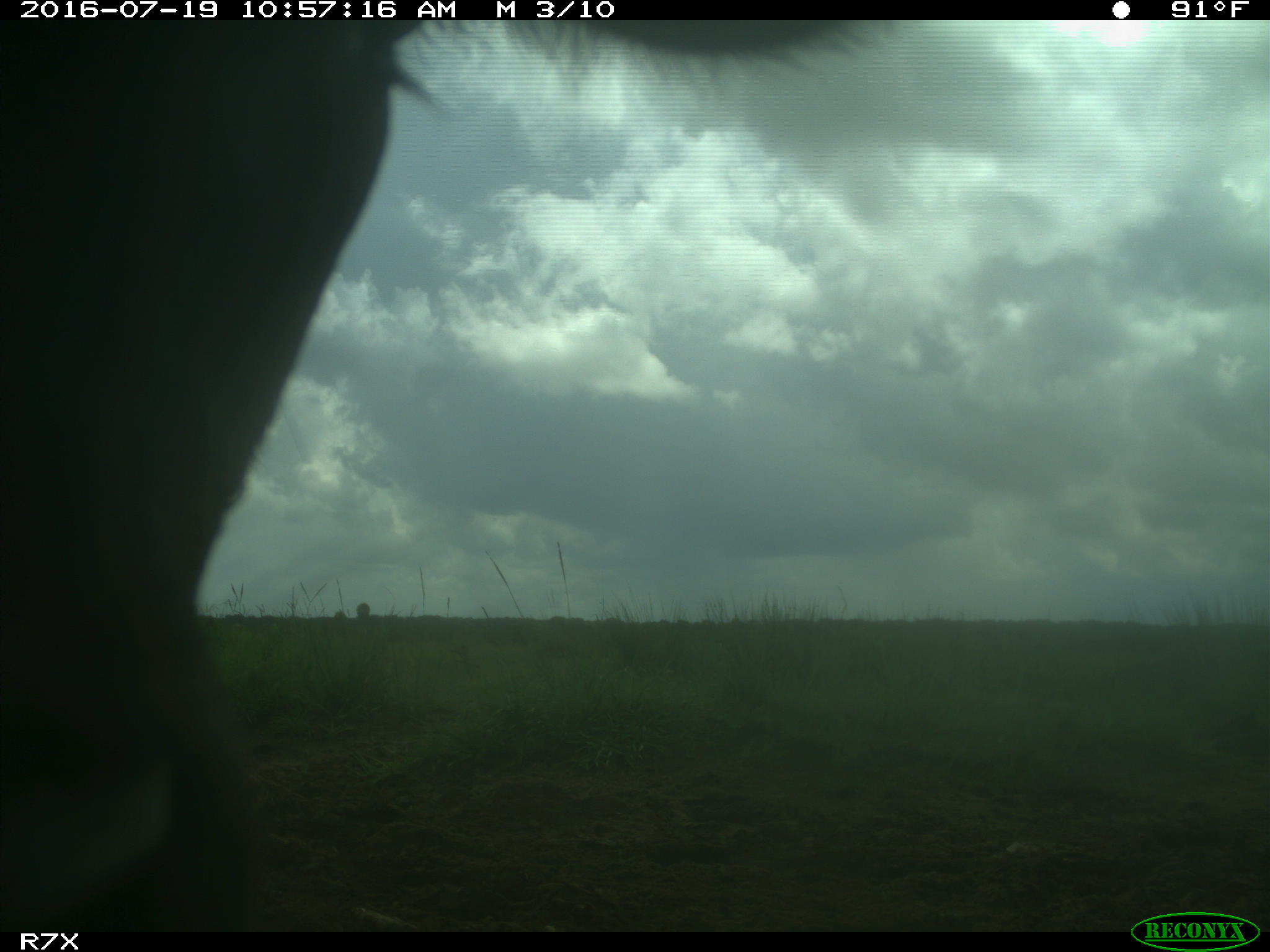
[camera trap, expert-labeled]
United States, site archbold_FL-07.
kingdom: Animalia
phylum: Chordata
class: Mammalia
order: Artiodactyla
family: Bovidae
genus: Bos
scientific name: Bos taurus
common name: domestic cow